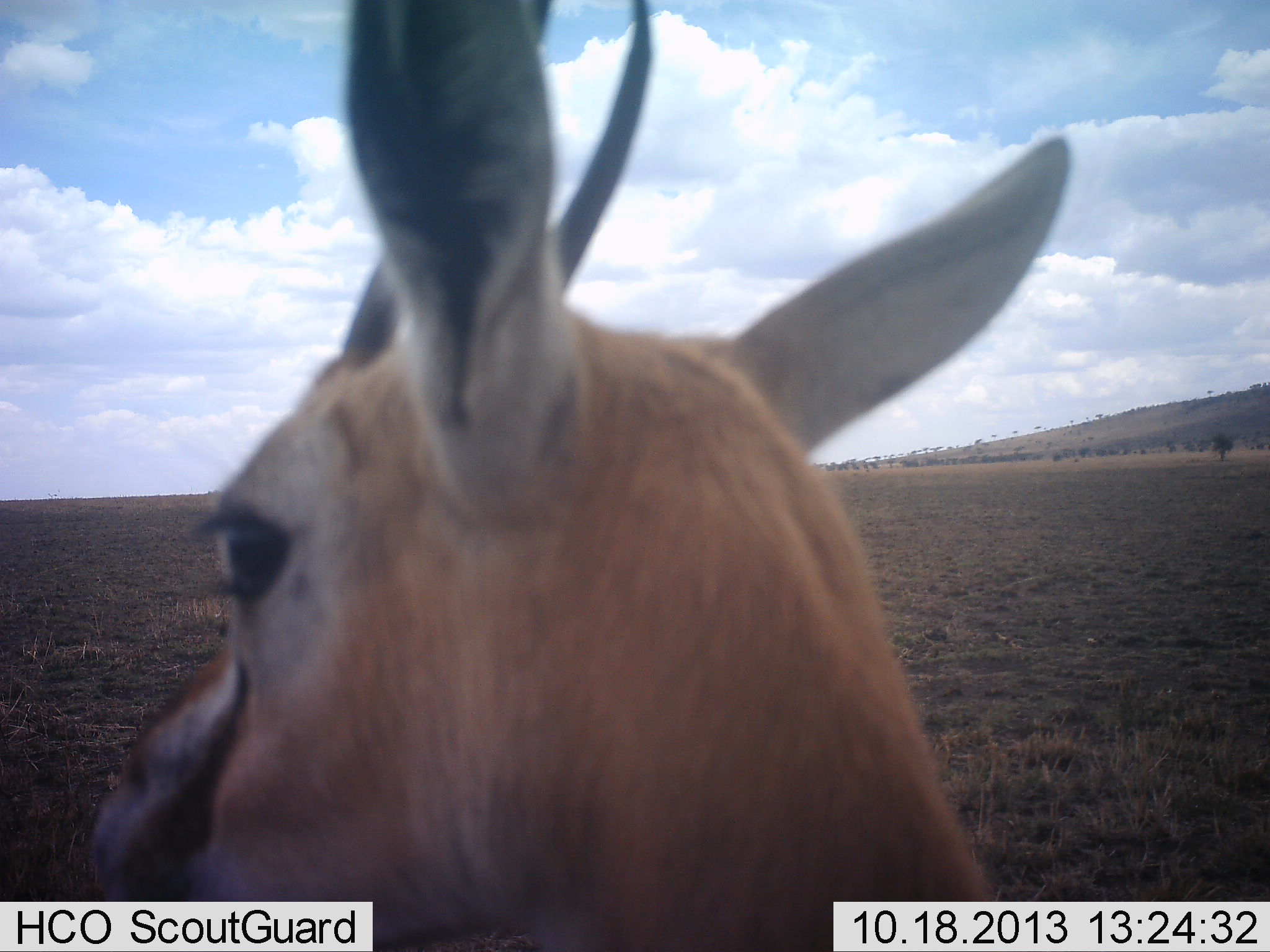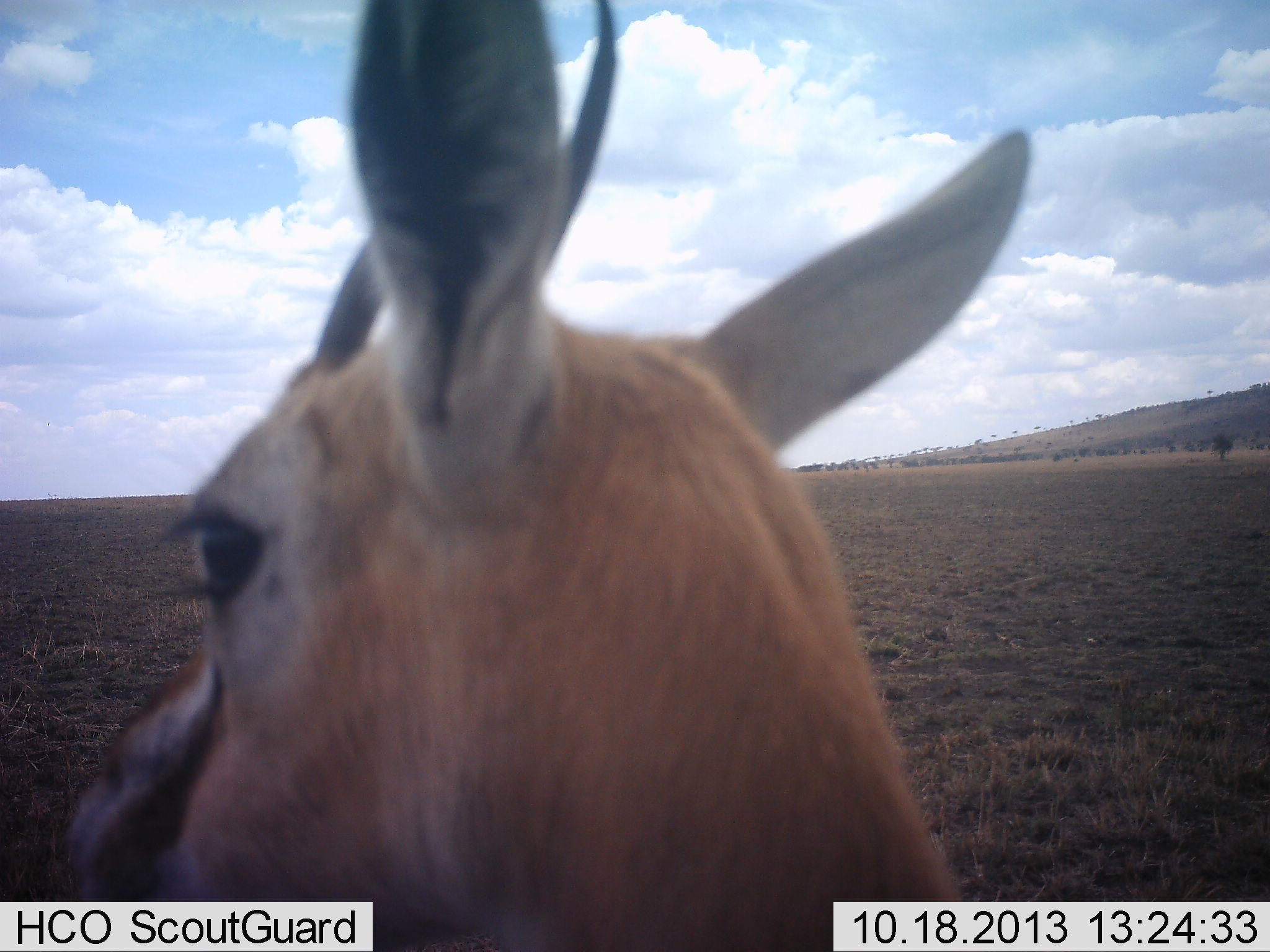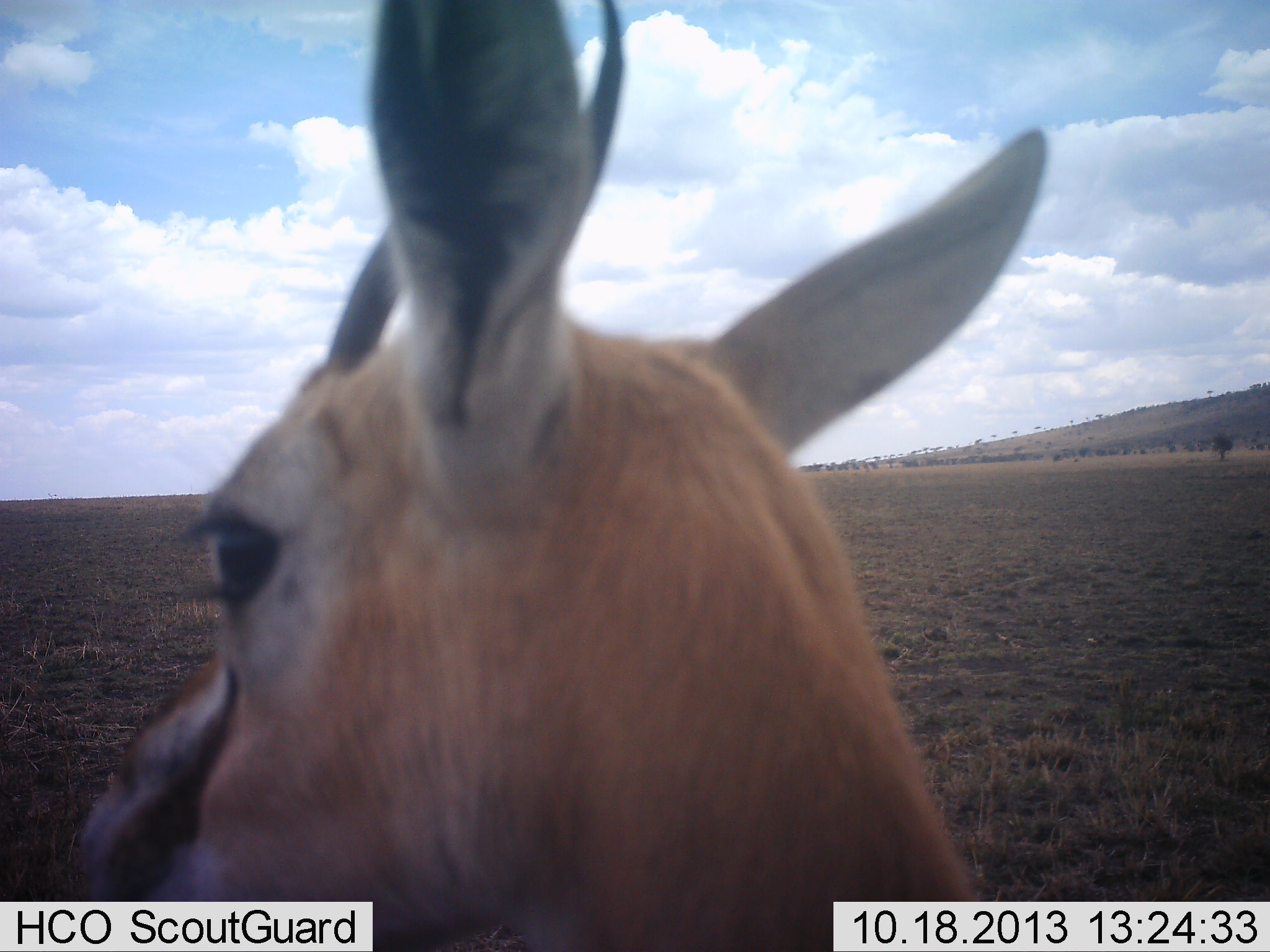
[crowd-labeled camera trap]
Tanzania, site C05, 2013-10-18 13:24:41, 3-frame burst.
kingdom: Animalia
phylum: Chordata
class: Mammalia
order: Artiodactyla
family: Bovidae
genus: Eudorcas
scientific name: Eudorcas thomsonii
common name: thomson's gazelle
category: gazellethomsons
Gazellethomsons (thomson's gazelle) (Eudorcas thomsonii), count 1. Behavior (volunteer vote fractions): standing 100%, resting 0%, moving 0%, interacting 0%. Young present (vote fraction): 0%. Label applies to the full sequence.